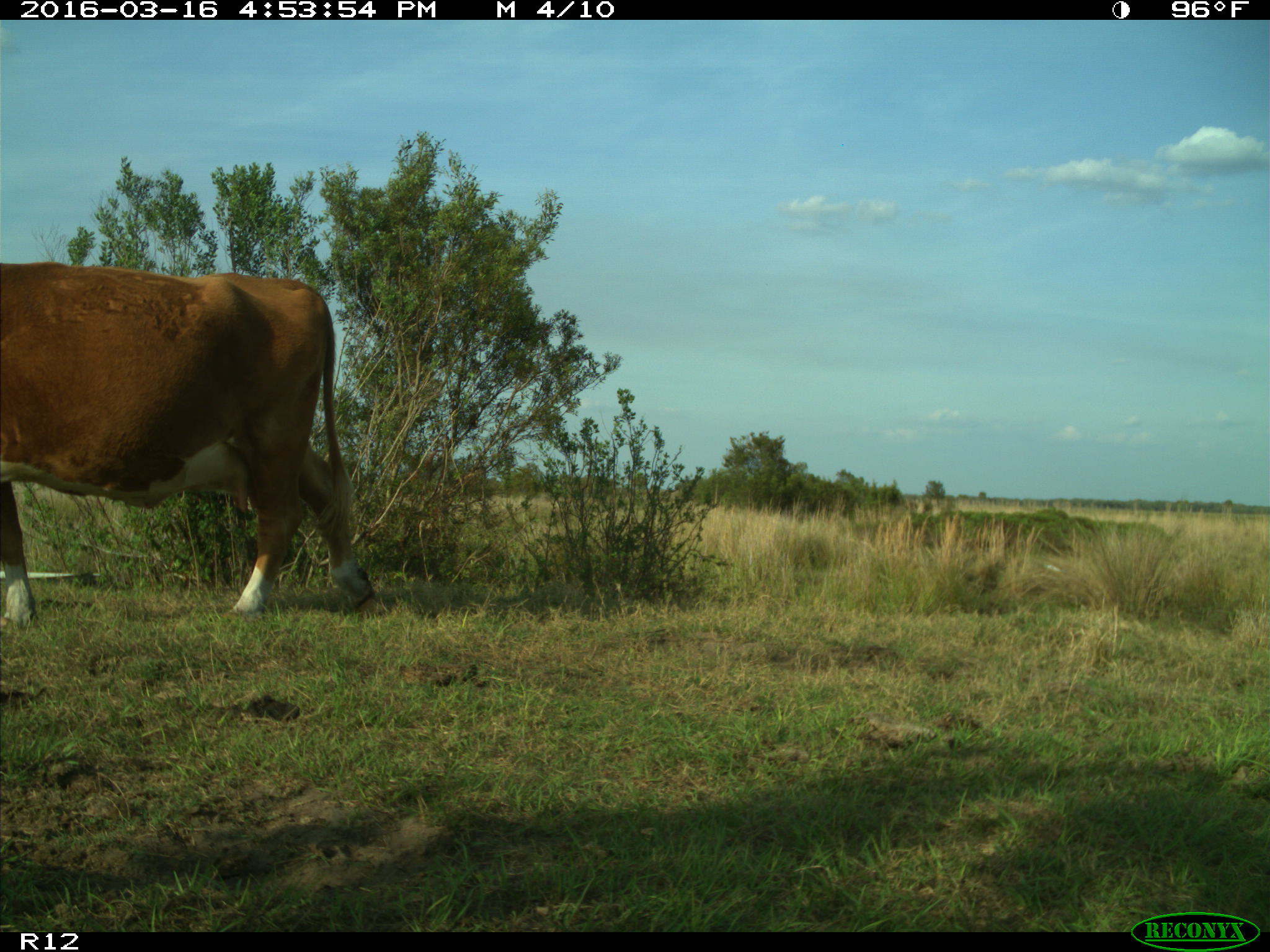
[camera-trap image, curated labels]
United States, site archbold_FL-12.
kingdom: Animalia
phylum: Chordata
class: Mammalia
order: Artiodactyla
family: Bovidae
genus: Bos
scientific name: Bos taurus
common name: domestic cow